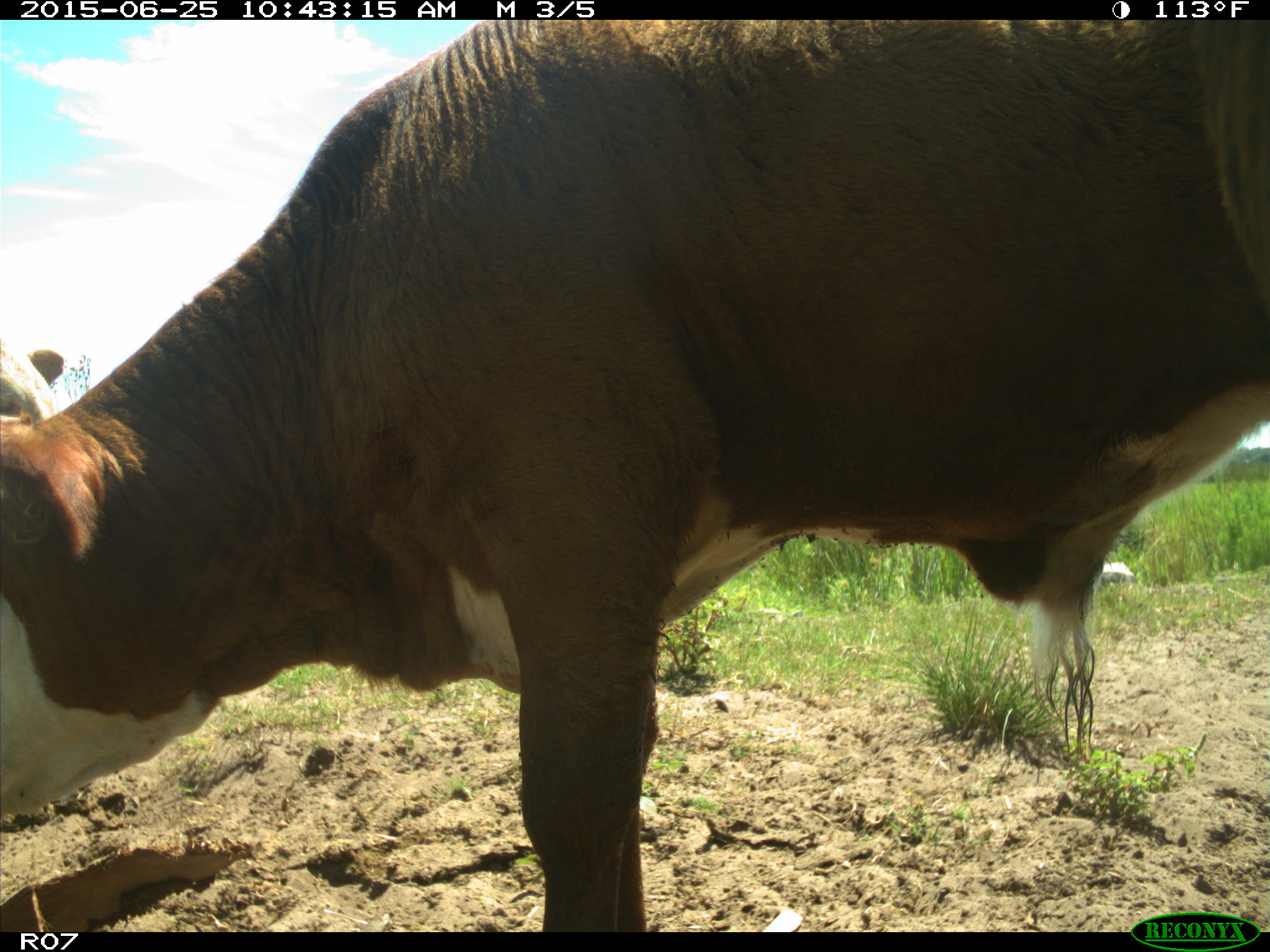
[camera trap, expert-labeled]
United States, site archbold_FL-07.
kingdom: Animalia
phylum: Chordata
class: Mammalia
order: Artiodactyla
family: Bovidae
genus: Bos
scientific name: Bos taurus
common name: domestic cow